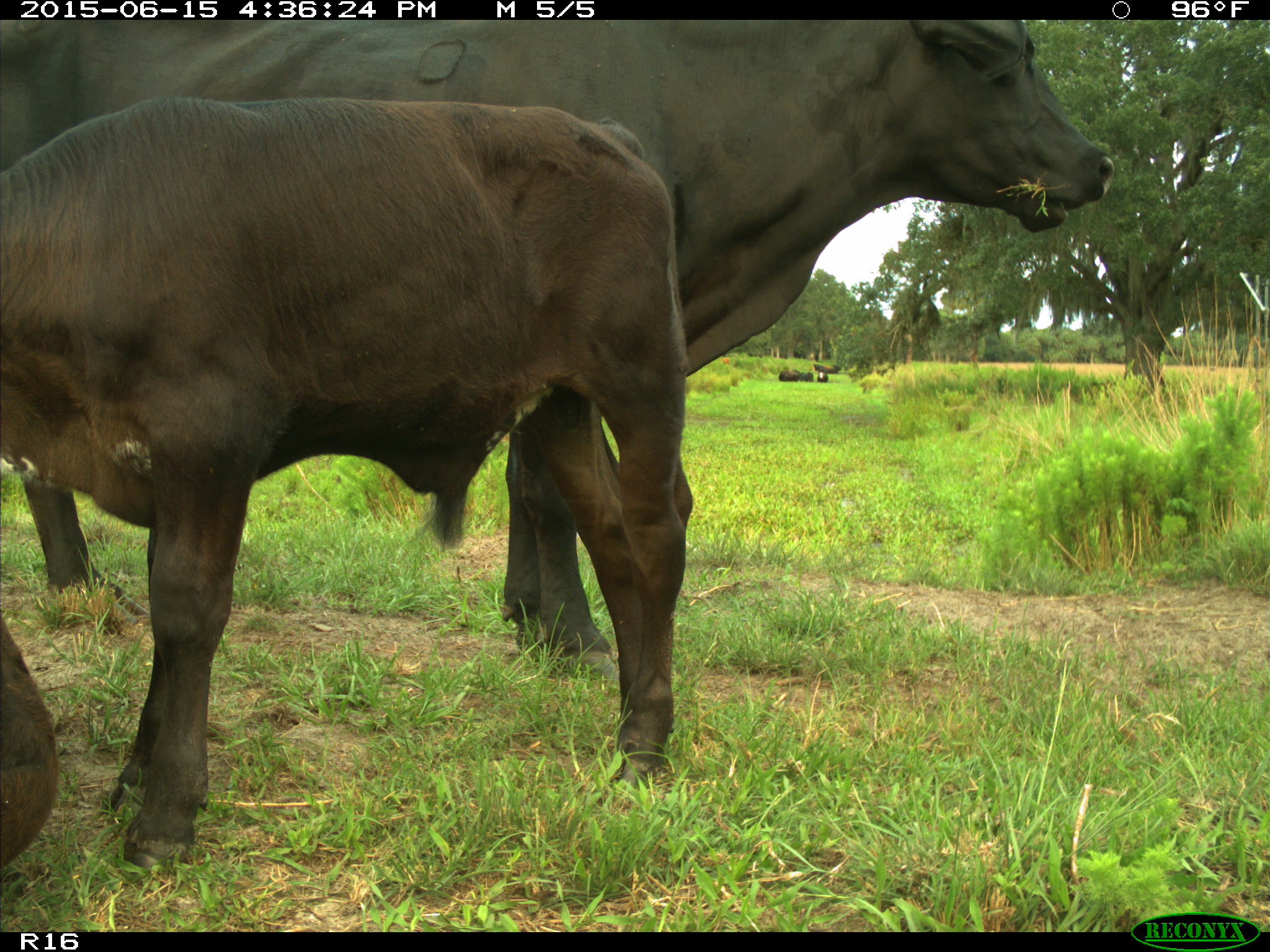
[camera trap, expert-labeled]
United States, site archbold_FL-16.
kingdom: Animalia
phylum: Chordata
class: Mammalia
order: Artiodactyla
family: Bovidae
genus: Bos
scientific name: Bos taurus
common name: domestic cow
Bos taurus (domestic cow).